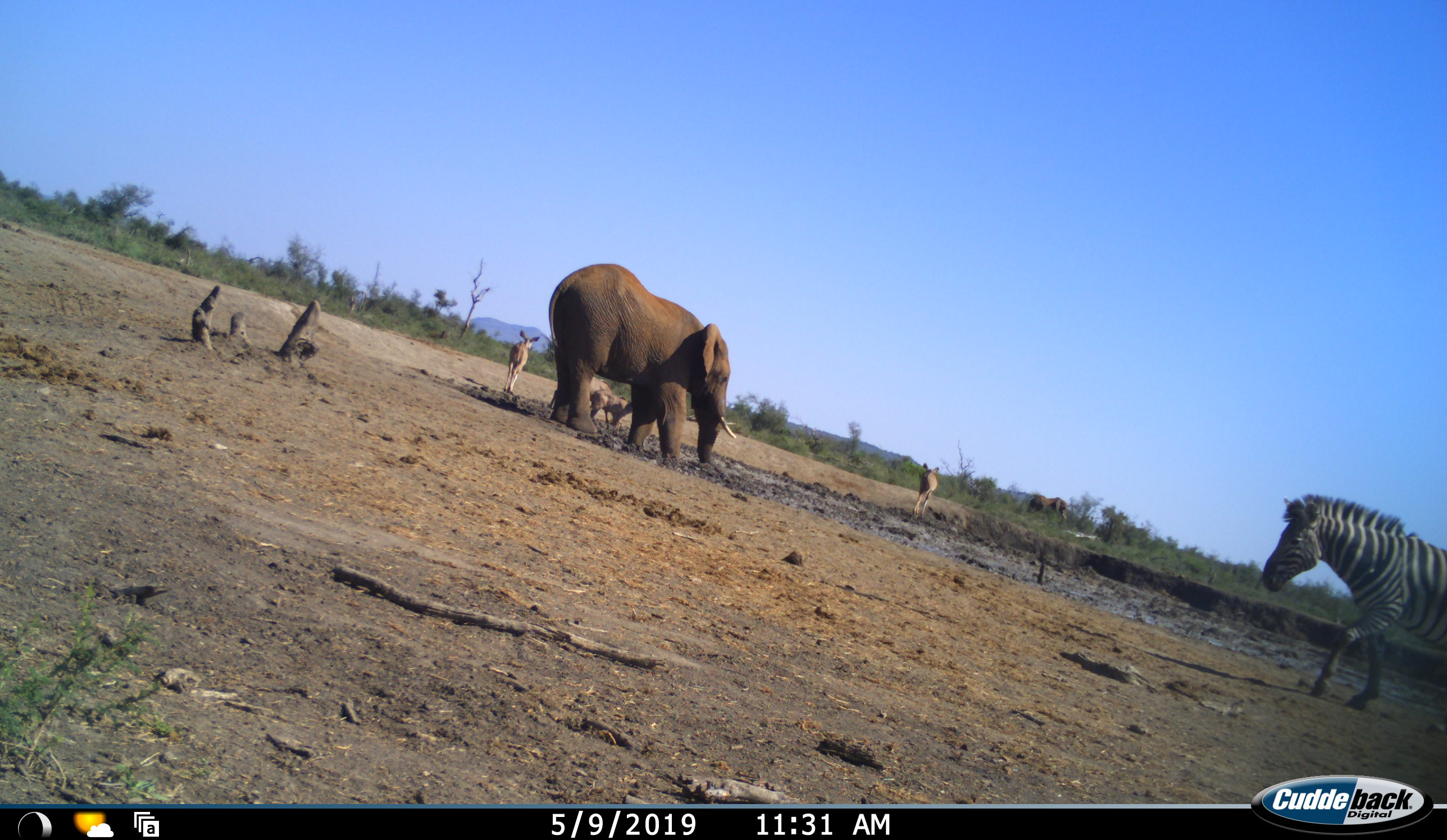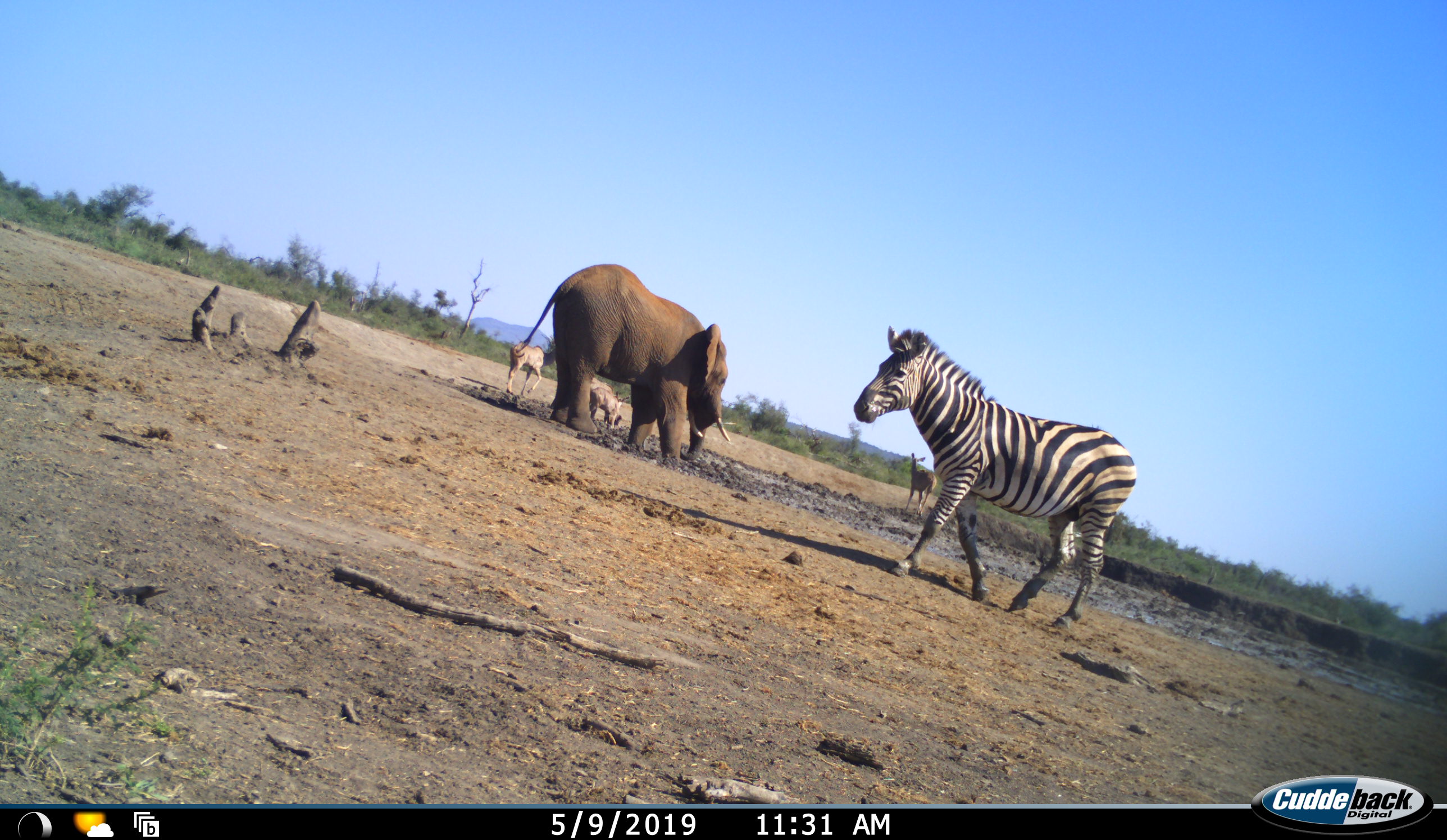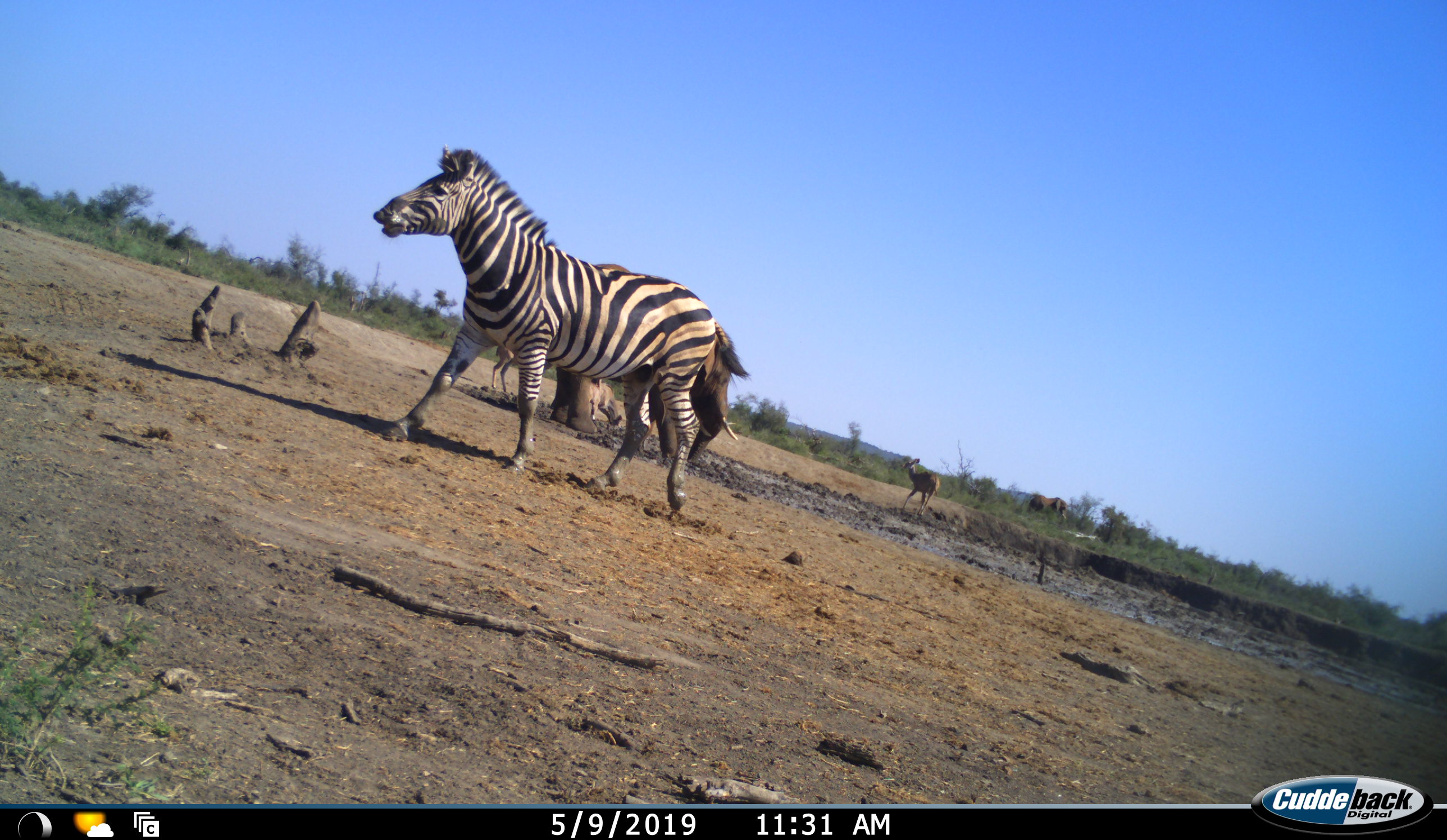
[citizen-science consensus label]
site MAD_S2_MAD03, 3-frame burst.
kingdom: Animalia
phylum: Chordata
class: Mammalia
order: Proboscidea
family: Elephantidae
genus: Loxodonta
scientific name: Loxodonta africana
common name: african bush elephant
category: elephant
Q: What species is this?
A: Elephant (african bush elephant) (Loxodonta africana).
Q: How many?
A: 1.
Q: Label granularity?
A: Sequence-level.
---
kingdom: Animalia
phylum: Chordata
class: Mammalia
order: Perissodactyla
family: Equidae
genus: Equus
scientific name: Equus quagga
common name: plains zebra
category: zebraplains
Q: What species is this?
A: Zebraplains (plains zebra) (Equus quagga).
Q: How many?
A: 1.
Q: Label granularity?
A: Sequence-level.